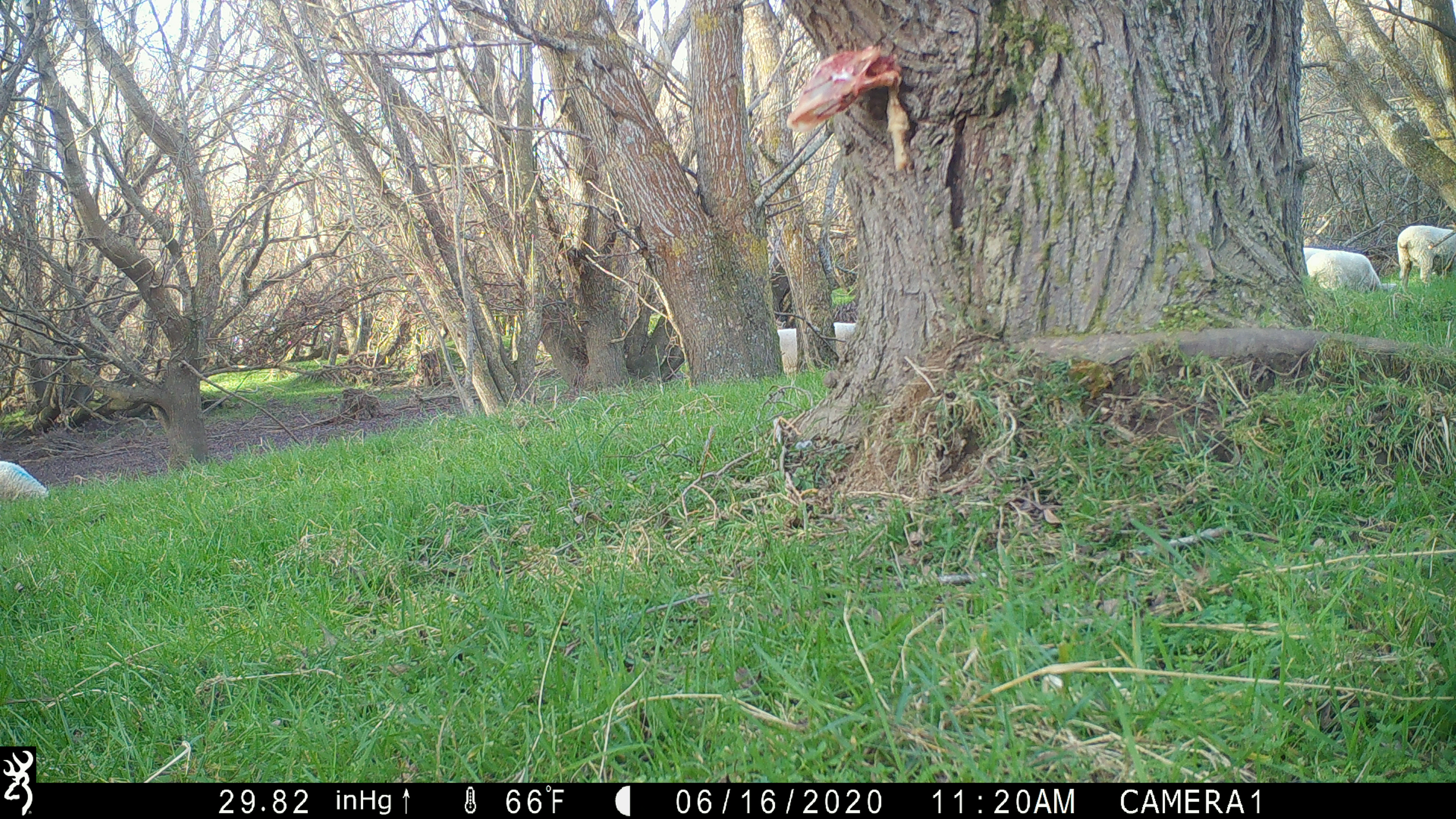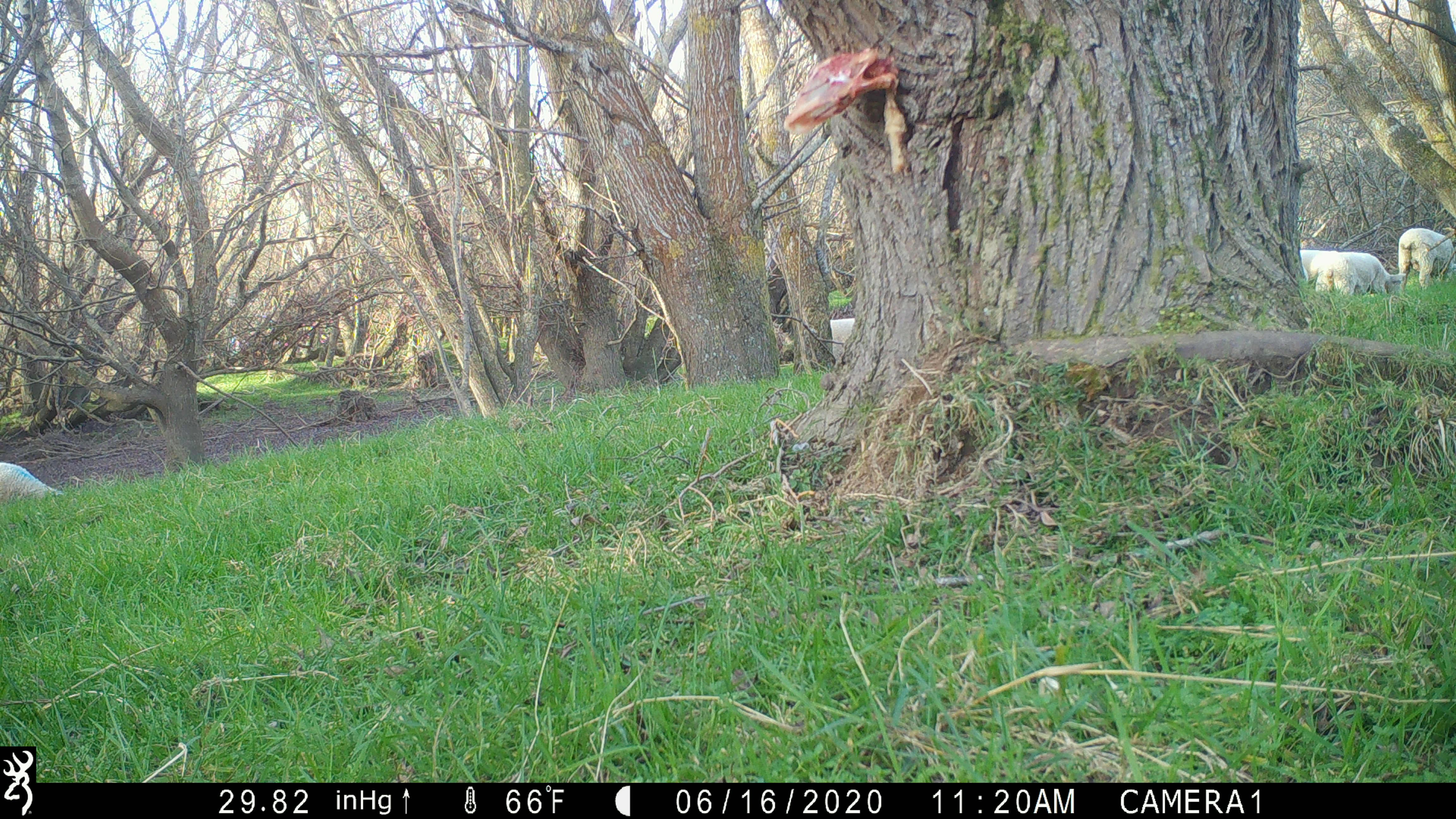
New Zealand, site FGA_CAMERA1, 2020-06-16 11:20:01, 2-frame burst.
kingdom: Animalia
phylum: Chordata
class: Mammalia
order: Artiodactyla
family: Bovidae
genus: Ovis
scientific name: Ovis aries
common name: domestic sheep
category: sheep